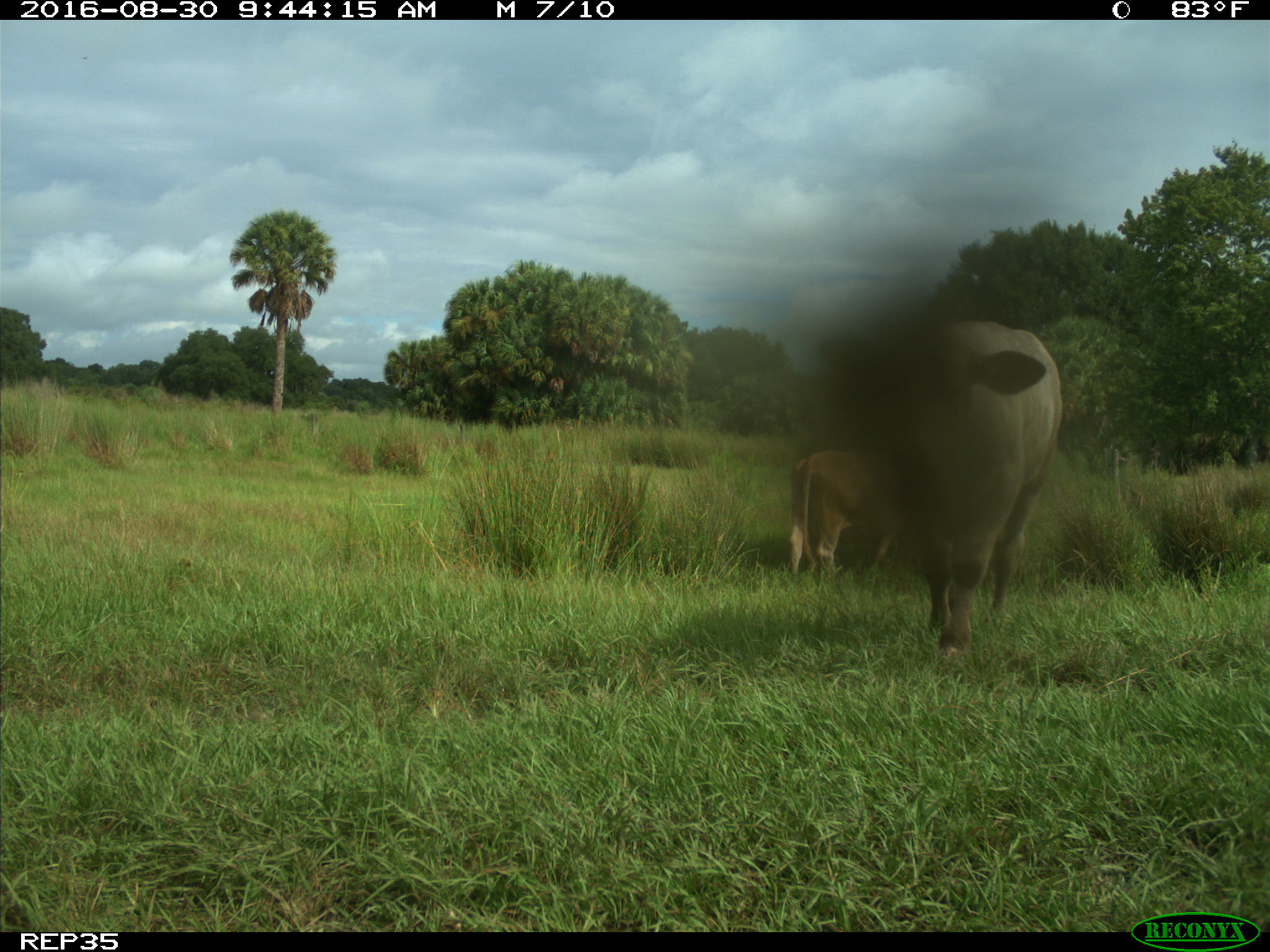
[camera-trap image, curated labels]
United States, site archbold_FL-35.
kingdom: Animalia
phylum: Chordata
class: Mammalia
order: Artiodactyla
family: Bovidae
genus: Bos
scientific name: Bos taurus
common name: domestic cow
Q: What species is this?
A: Bos taurus (domestic cow).